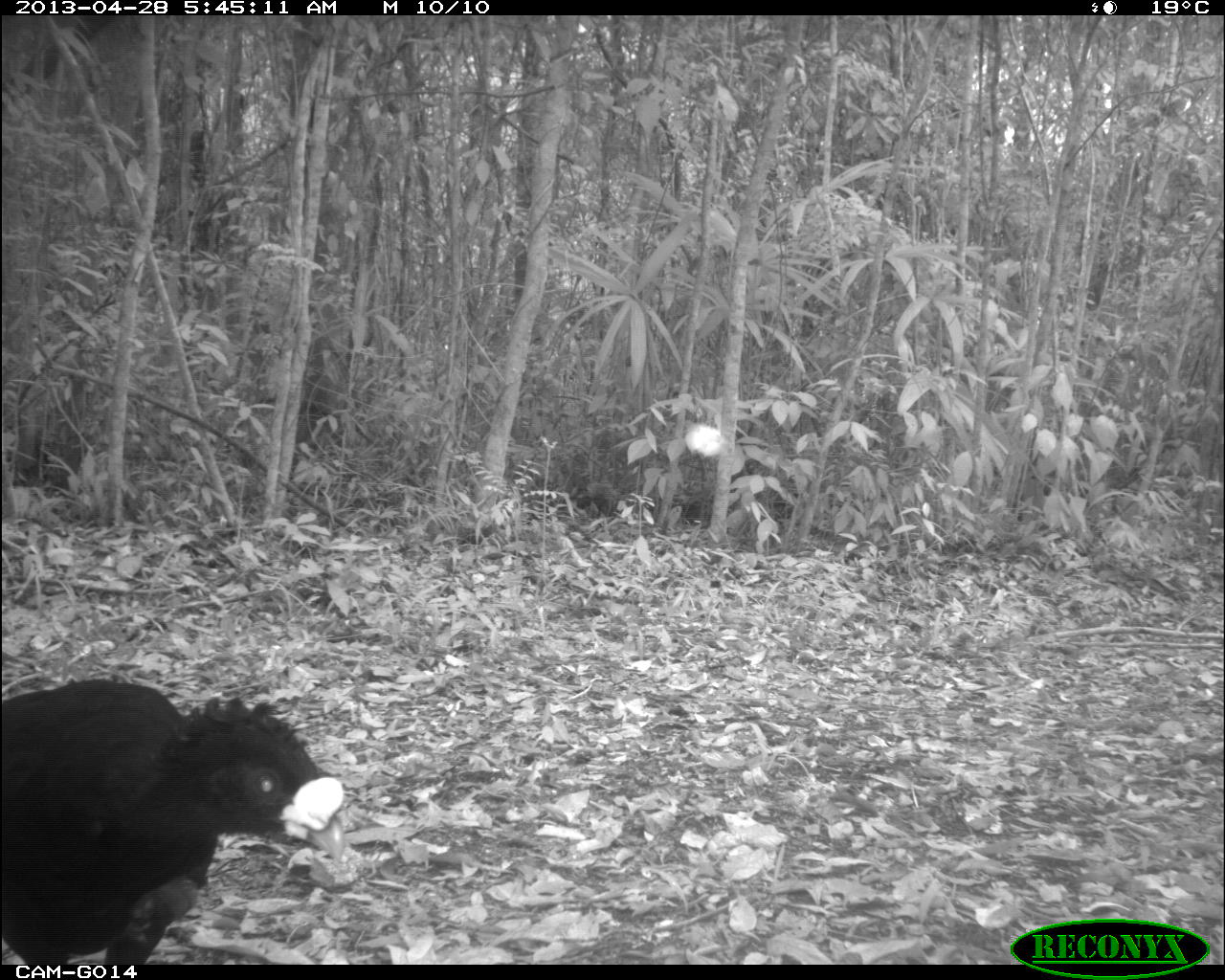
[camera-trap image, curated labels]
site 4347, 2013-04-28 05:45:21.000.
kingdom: Animalia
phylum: Chordata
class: Aves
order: Galliformes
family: Cracidae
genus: Crax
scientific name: Crax rubra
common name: great curassow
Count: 1.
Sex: male.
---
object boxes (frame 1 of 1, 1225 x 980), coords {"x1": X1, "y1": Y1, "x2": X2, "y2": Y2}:
crax rubra: {"x1": 0, "y1": 677, "x2": 345, "y2": 965}